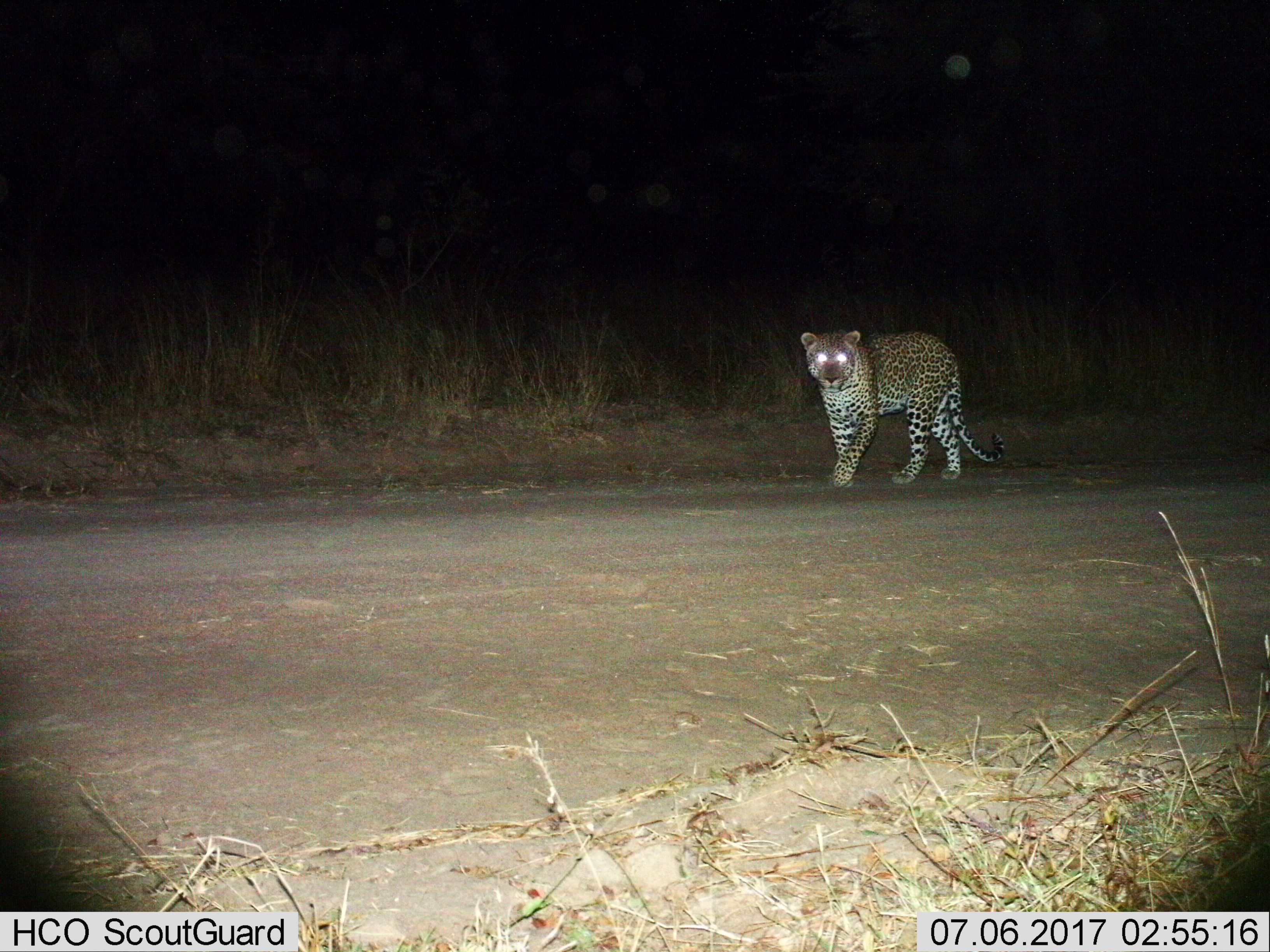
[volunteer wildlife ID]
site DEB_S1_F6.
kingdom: Animalia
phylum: Chordata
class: Mammalia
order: Carnivora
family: Felidae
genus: Panthera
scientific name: Panthera pardus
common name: leopard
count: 1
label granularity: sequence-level